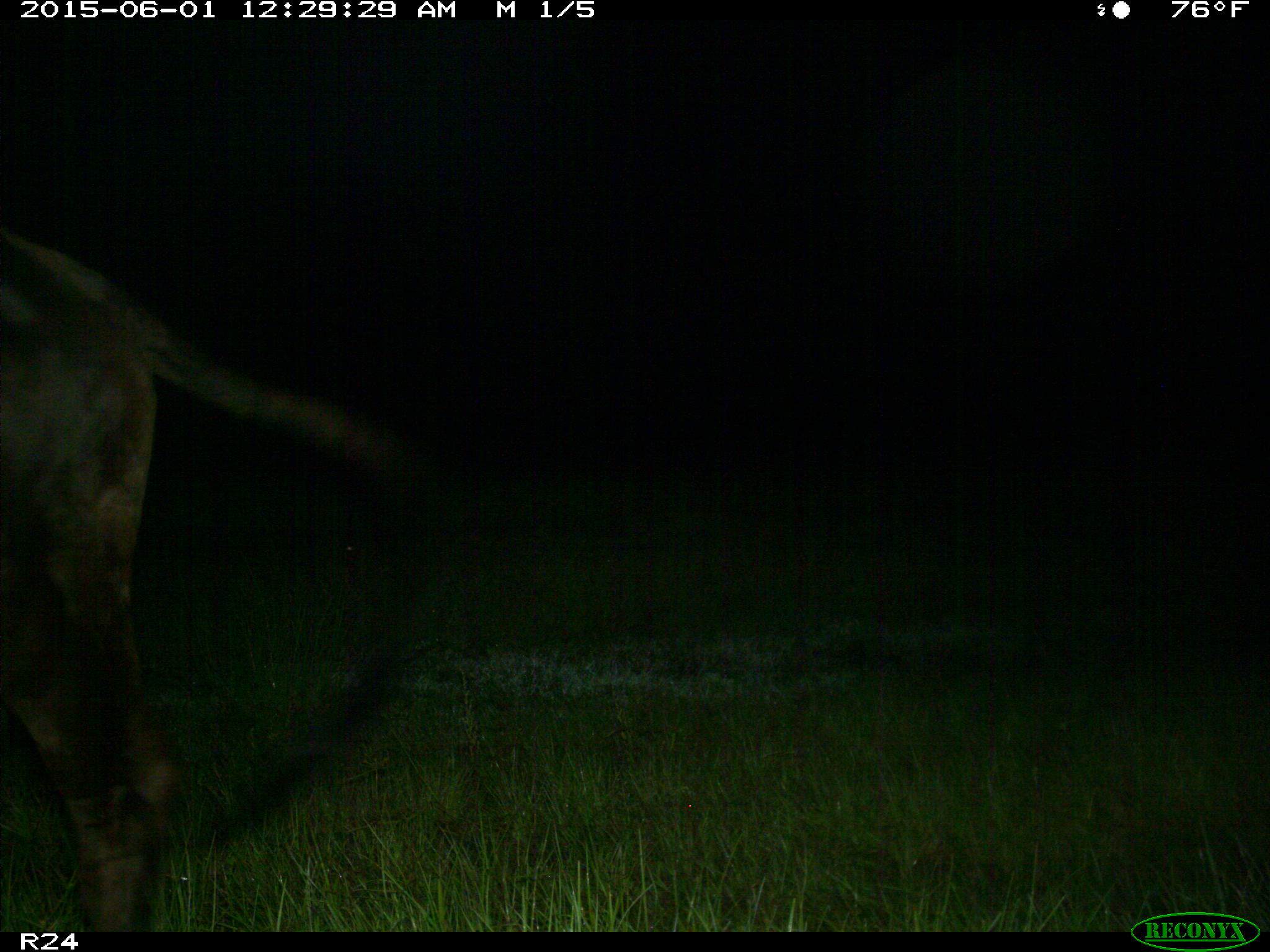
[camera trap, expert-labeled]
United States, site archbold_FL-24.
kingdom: Animalia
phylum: Chordata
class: Mammalia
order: Artiodactyla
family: Bovidae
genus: Bos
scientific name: Bos taurus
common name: domestic cow